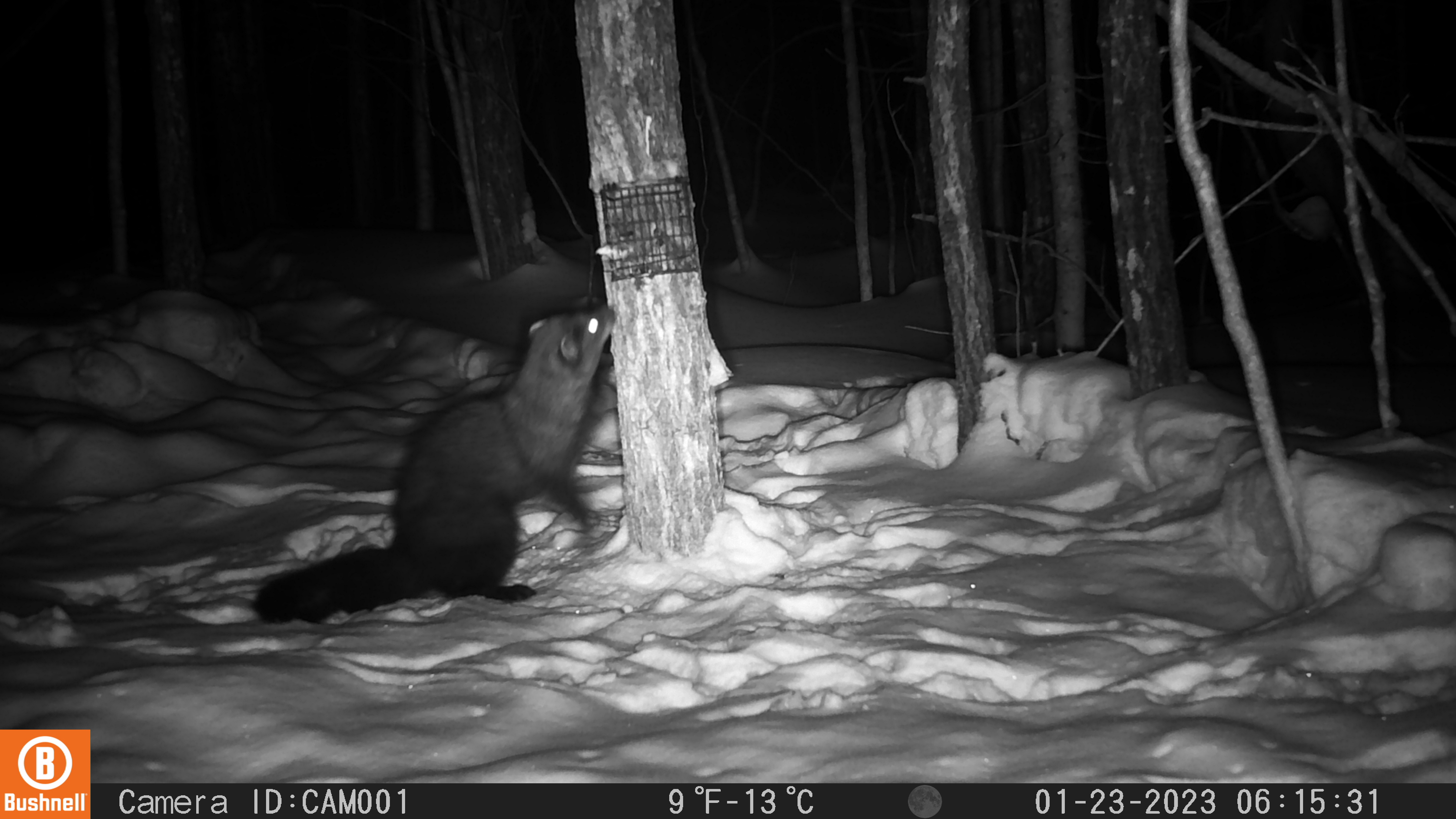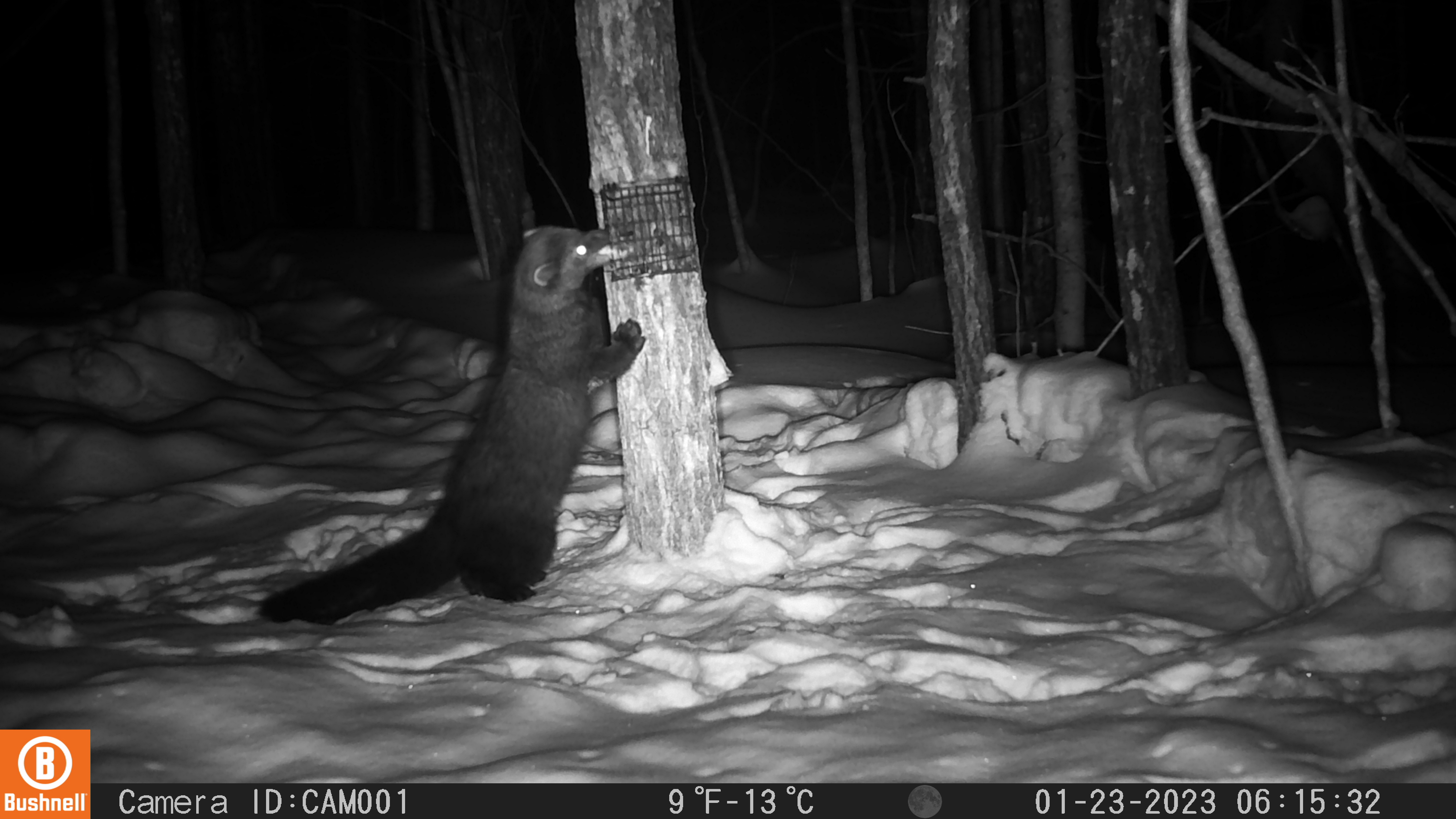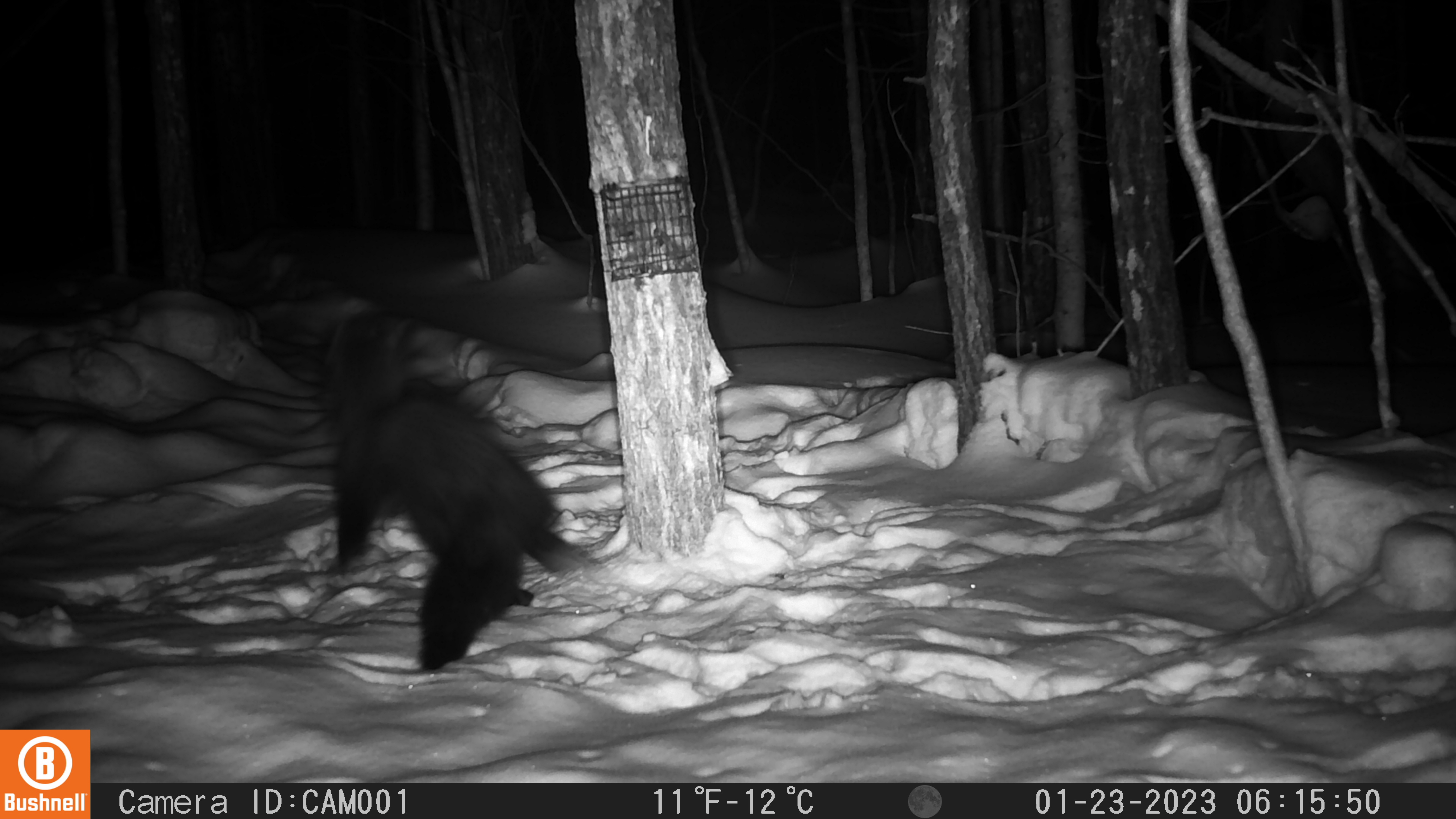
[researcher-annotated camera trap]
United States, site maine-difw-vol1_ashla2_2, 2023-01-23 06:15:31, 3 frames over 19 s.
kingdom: Animalia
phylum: Chordata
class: Mammalia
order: Carnivora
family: Mustelidae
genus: Pekania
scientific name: Pekania pennanti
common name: fisher